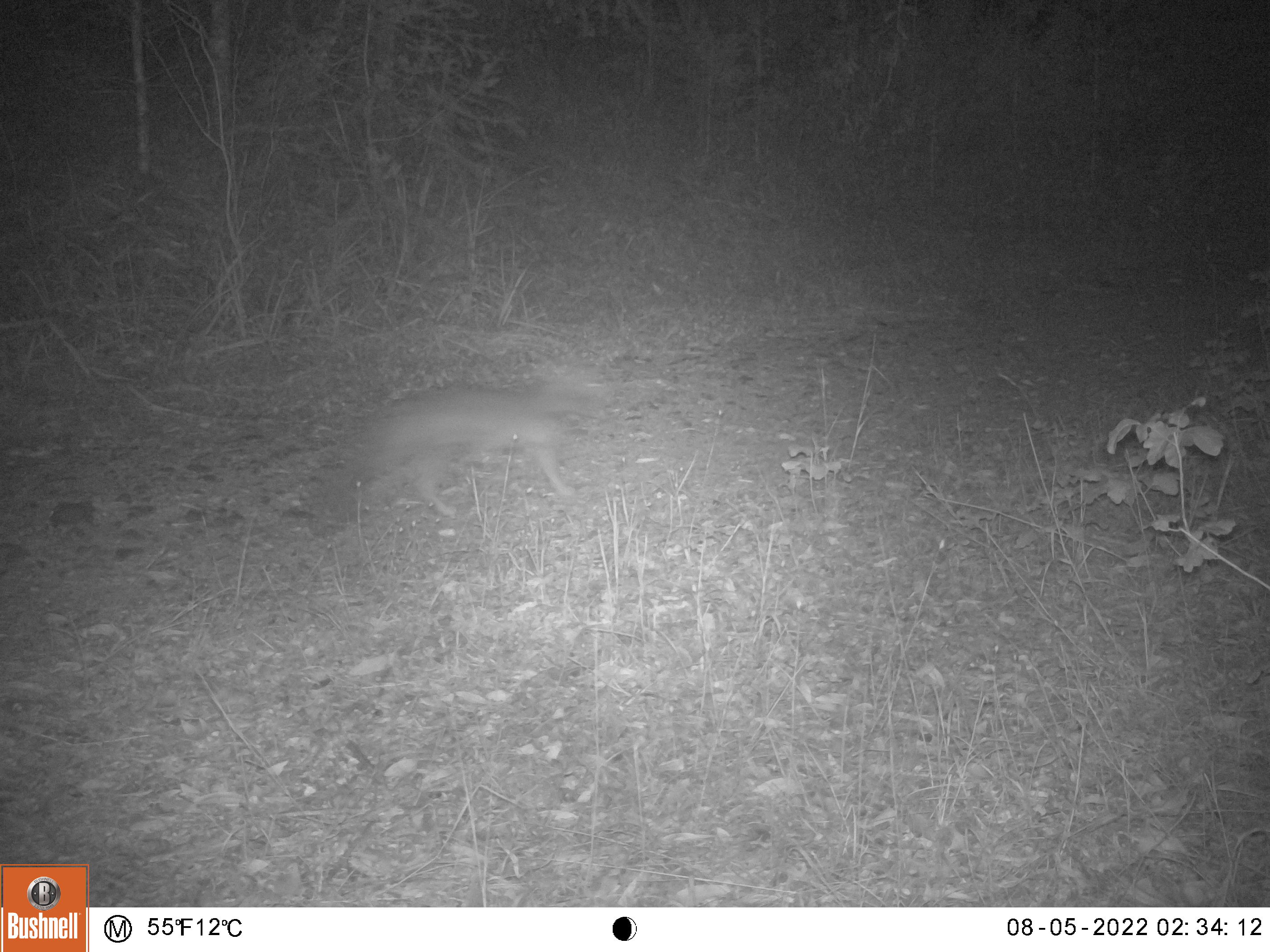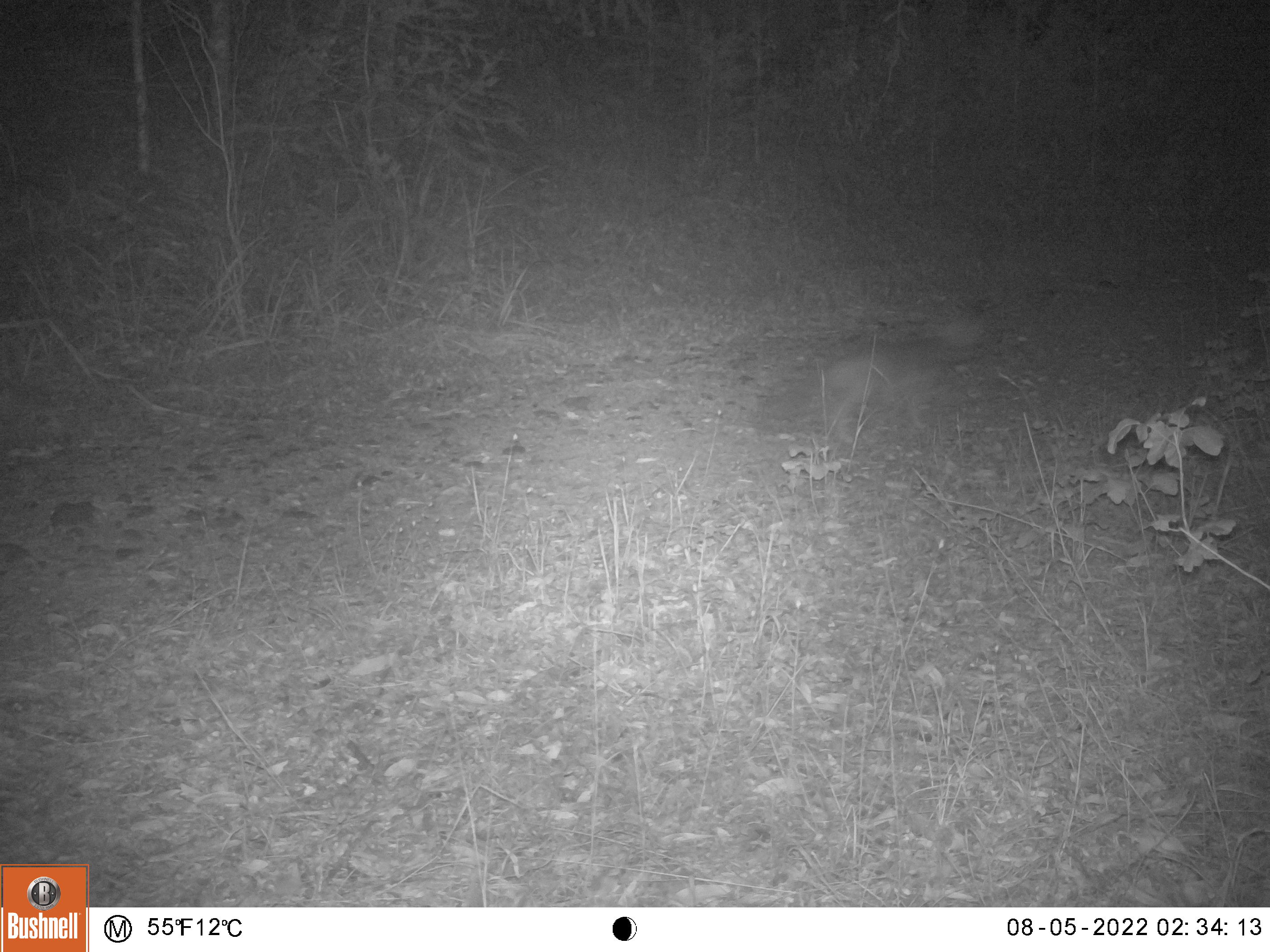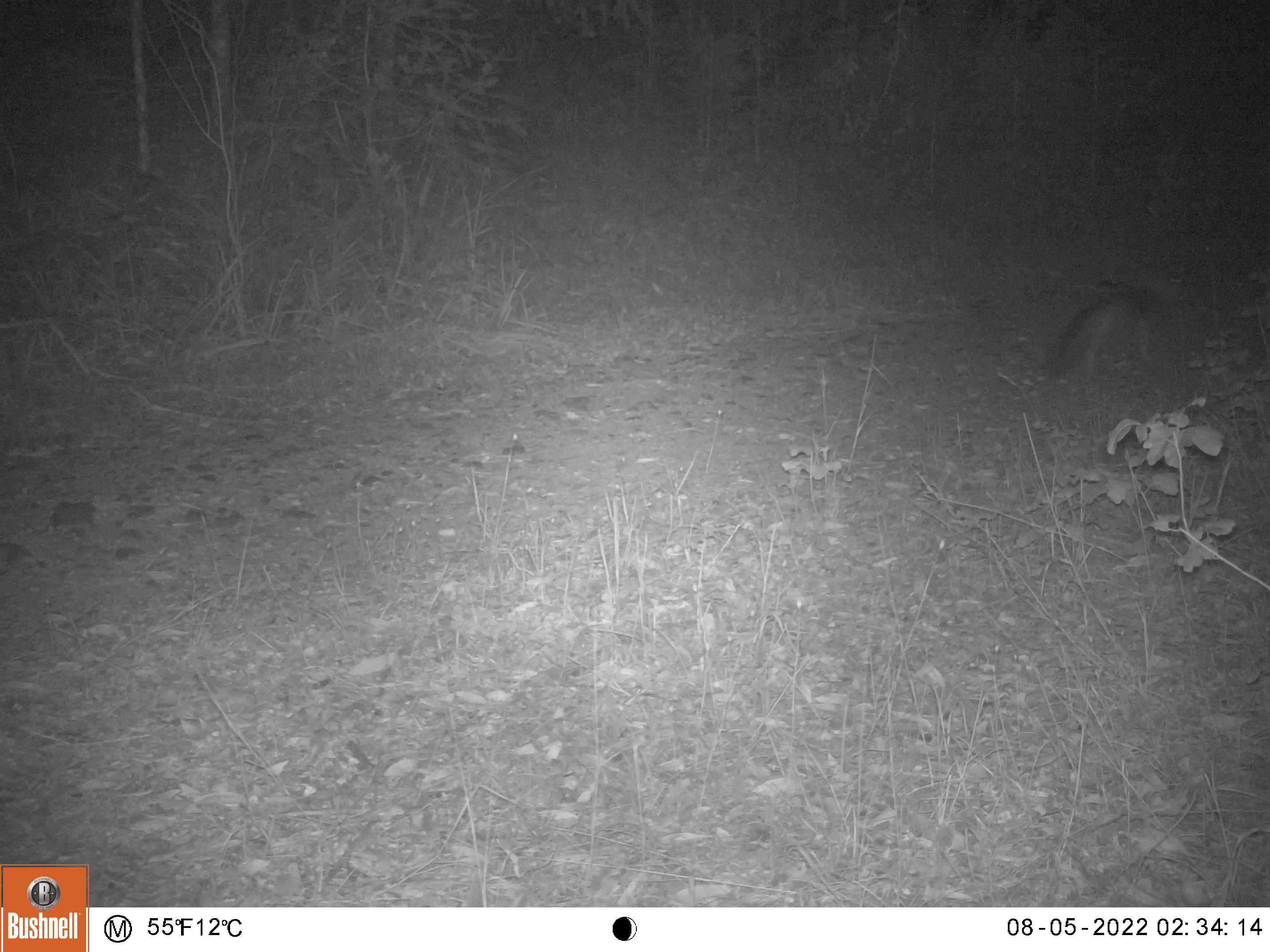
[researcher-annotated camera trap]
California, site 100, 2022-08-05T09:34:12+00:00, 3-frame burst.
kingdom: Animalia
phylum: Chordata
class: Mammalia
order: Carnivora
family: Canidae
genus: Urocyon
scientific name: Urocyon cinereoargenteus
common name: gray fox